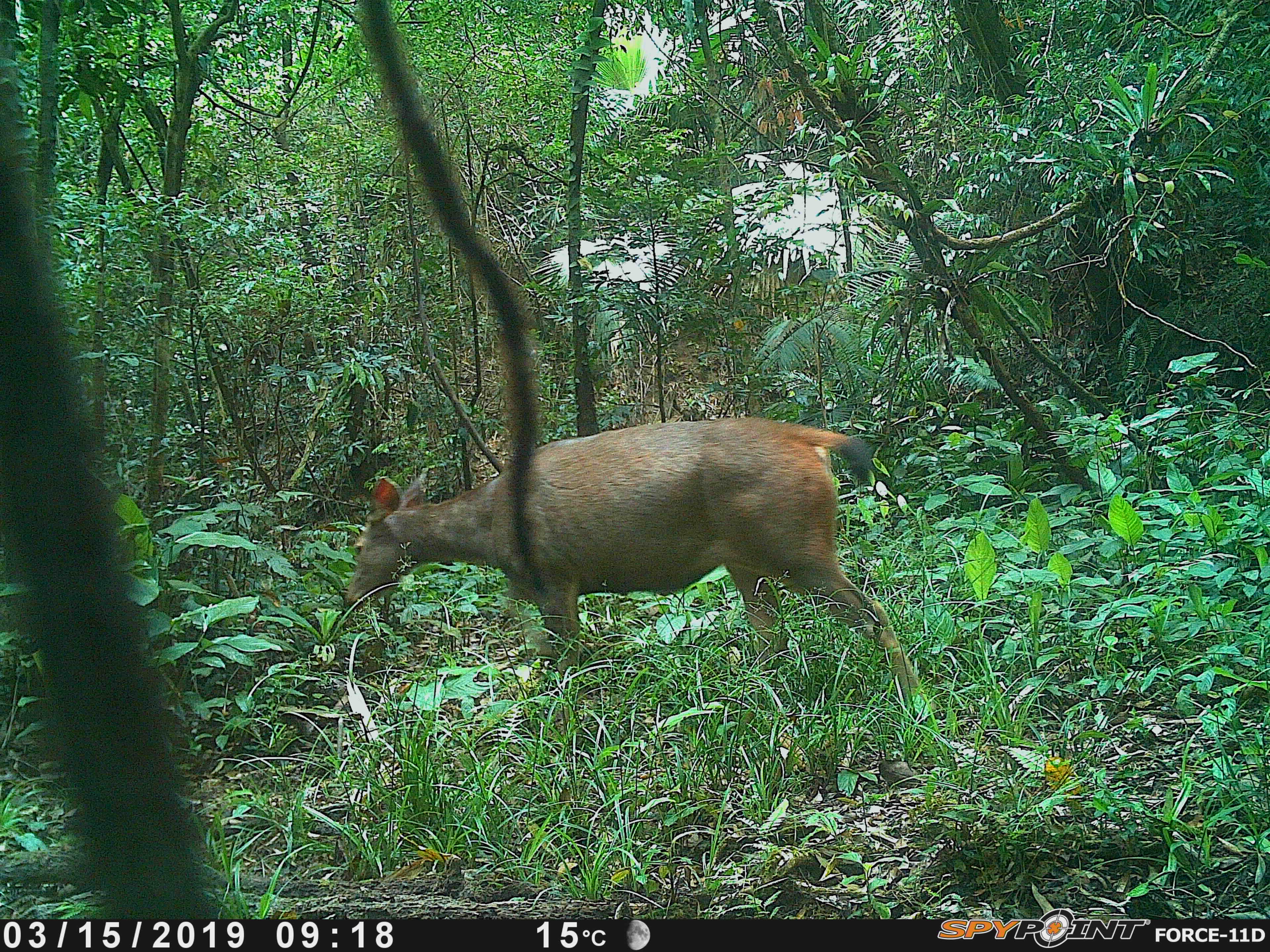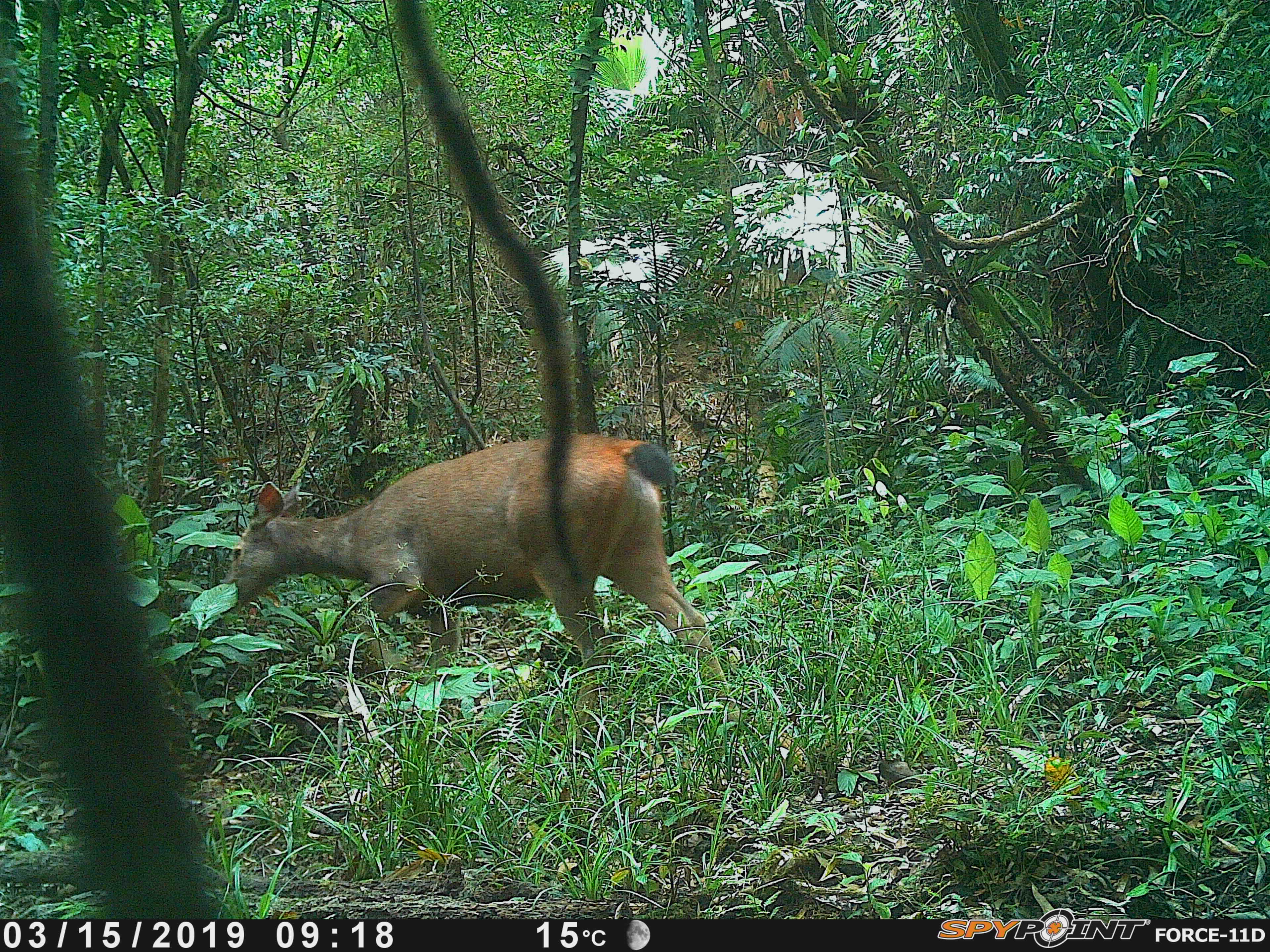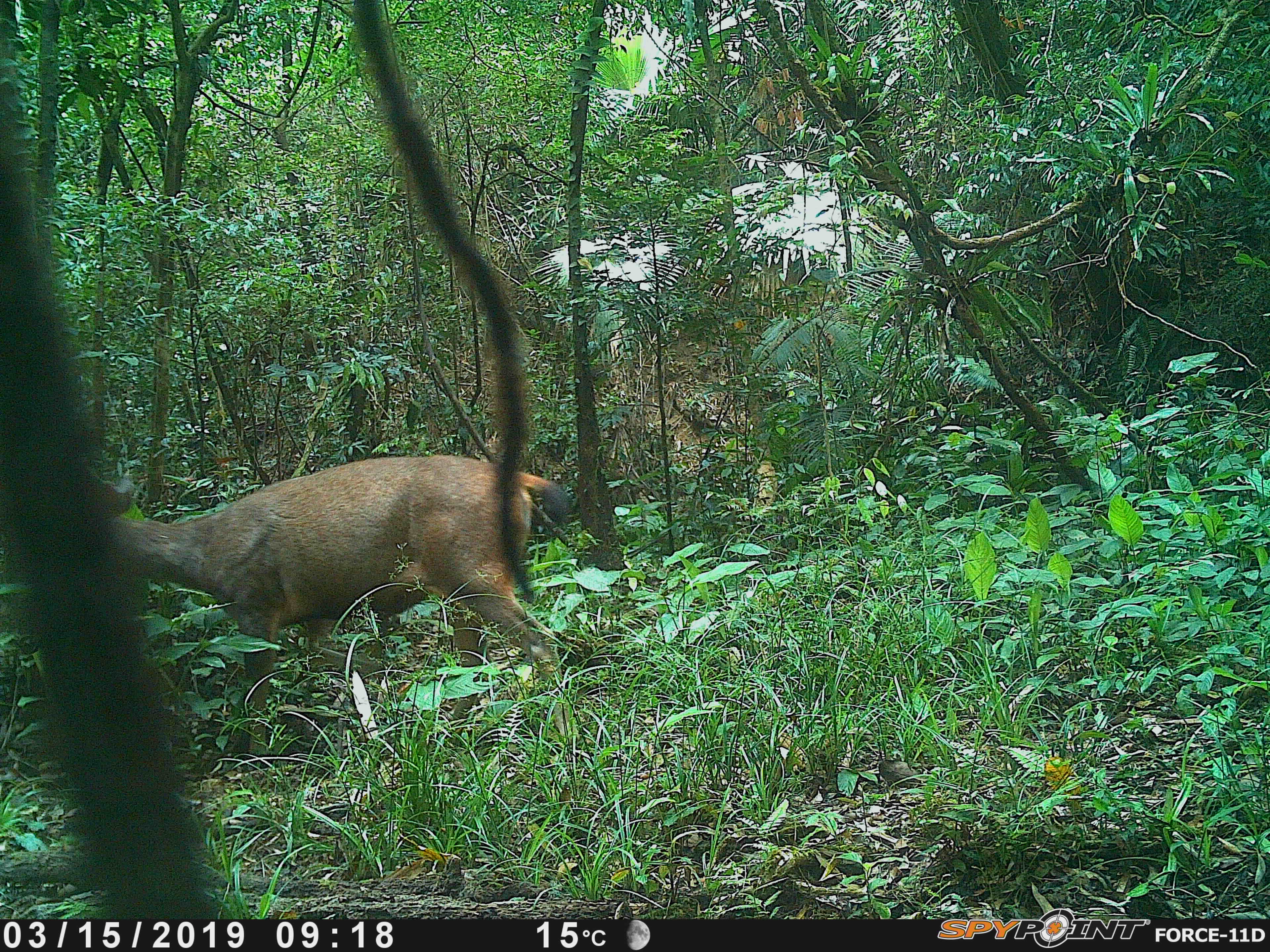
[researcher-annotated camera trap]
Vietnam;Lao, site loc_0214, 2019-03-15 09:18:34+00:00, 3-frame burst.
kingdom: Animalia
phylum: Chordata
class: Mammalia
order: Artiodactyla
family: Cervidae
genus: Rusa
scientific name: Rusa unicolor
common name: sambar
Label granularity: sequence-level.